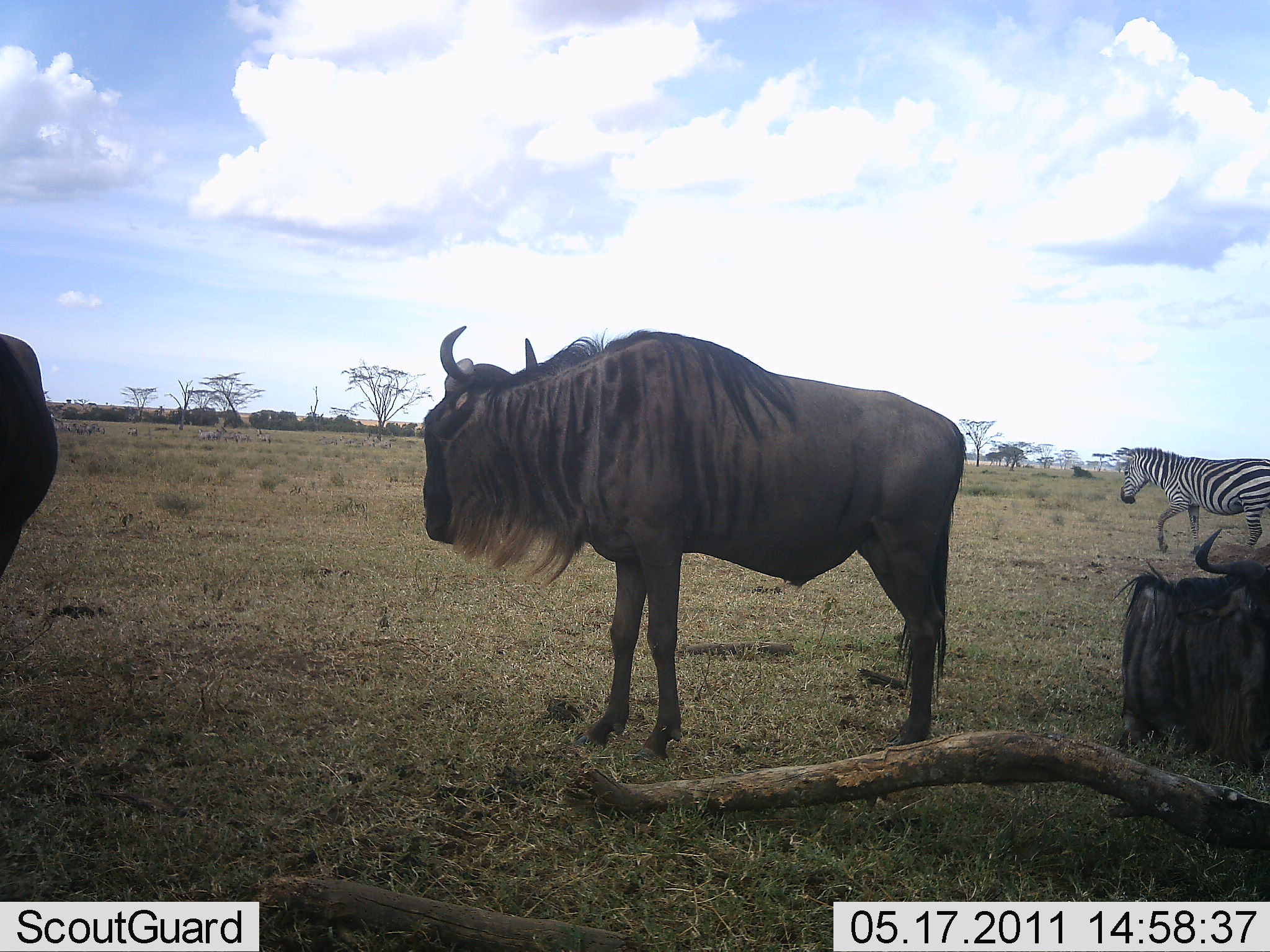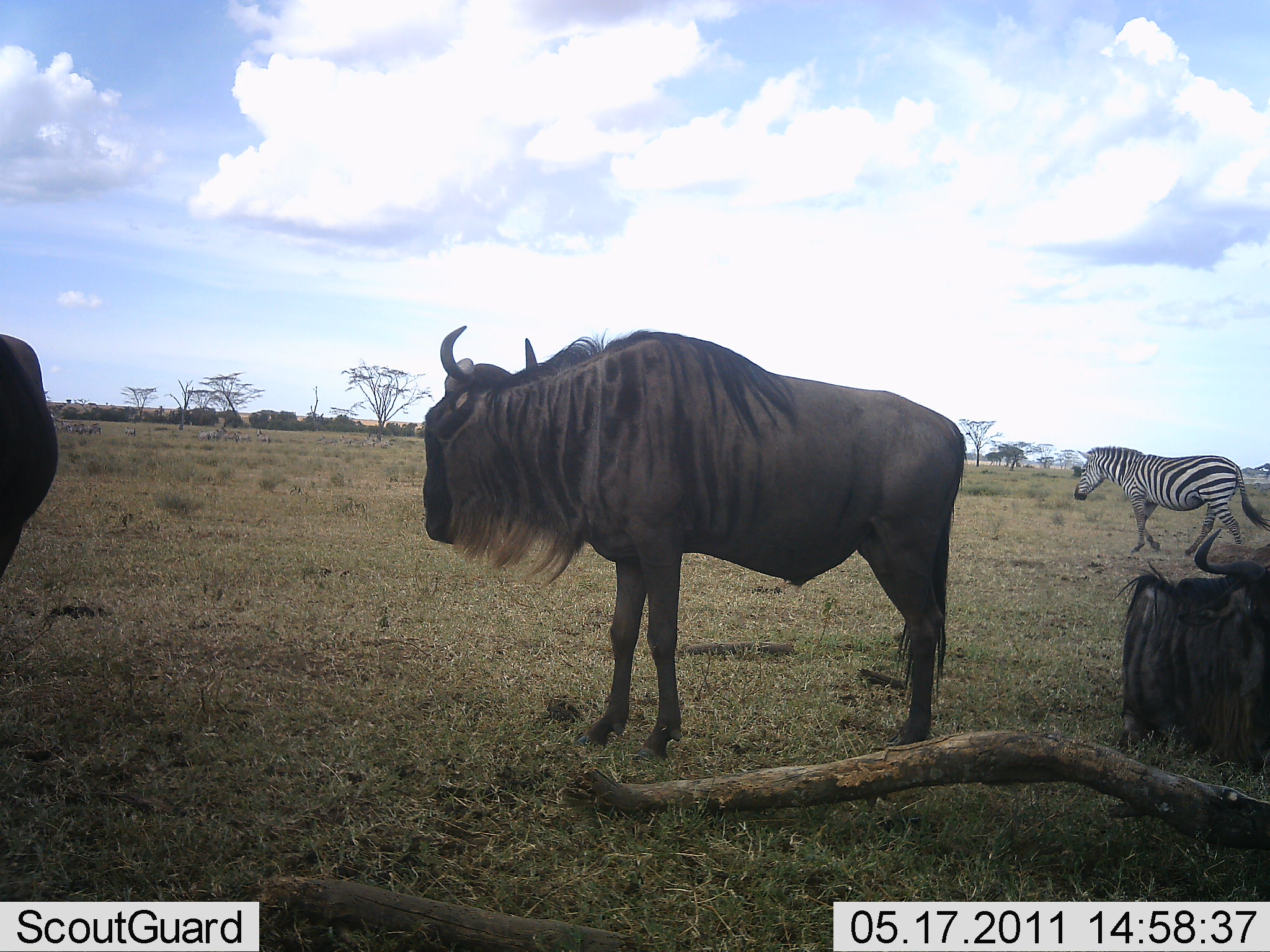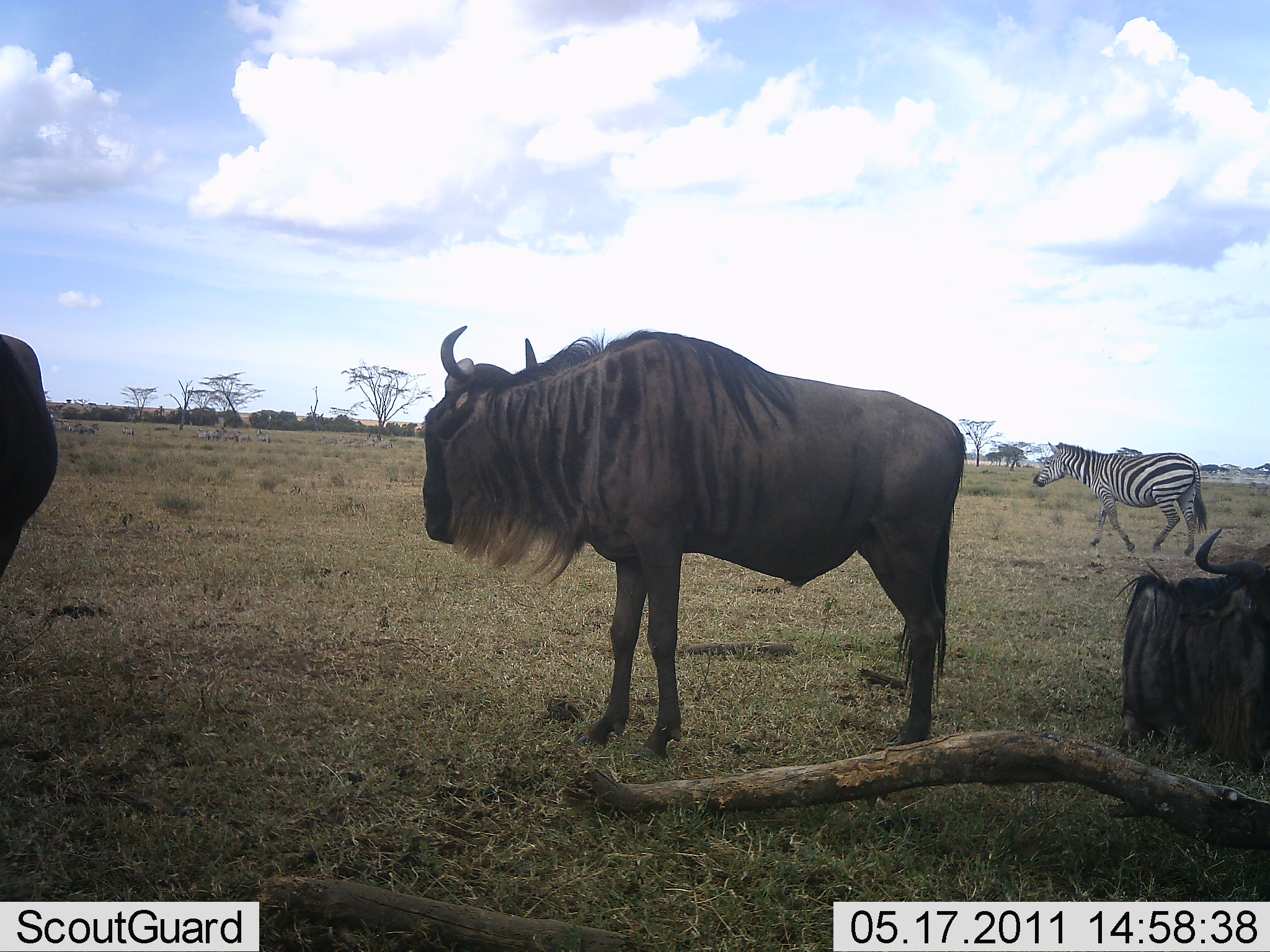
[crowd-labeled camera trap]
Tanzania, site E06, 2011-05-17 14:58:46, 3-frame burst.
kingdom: Animalia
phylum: Chordata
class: Mammalia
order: Artiodactyla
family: Bovidae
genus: Connochaetes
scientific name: Connochaetes taurinus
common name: blue wildebeest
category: wildebeest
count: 3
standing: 100%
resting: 69%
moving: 0%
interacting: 0%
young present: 0%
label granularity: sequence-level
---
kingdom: Animalia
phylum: Chordata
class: Mammalia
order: Perissodactyla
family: Equidae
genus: Equus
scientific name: Equus quagga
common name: plains zebra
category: zebra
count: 1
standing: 8%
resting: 8%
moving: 100%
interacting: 0%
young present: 0%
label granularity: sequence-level